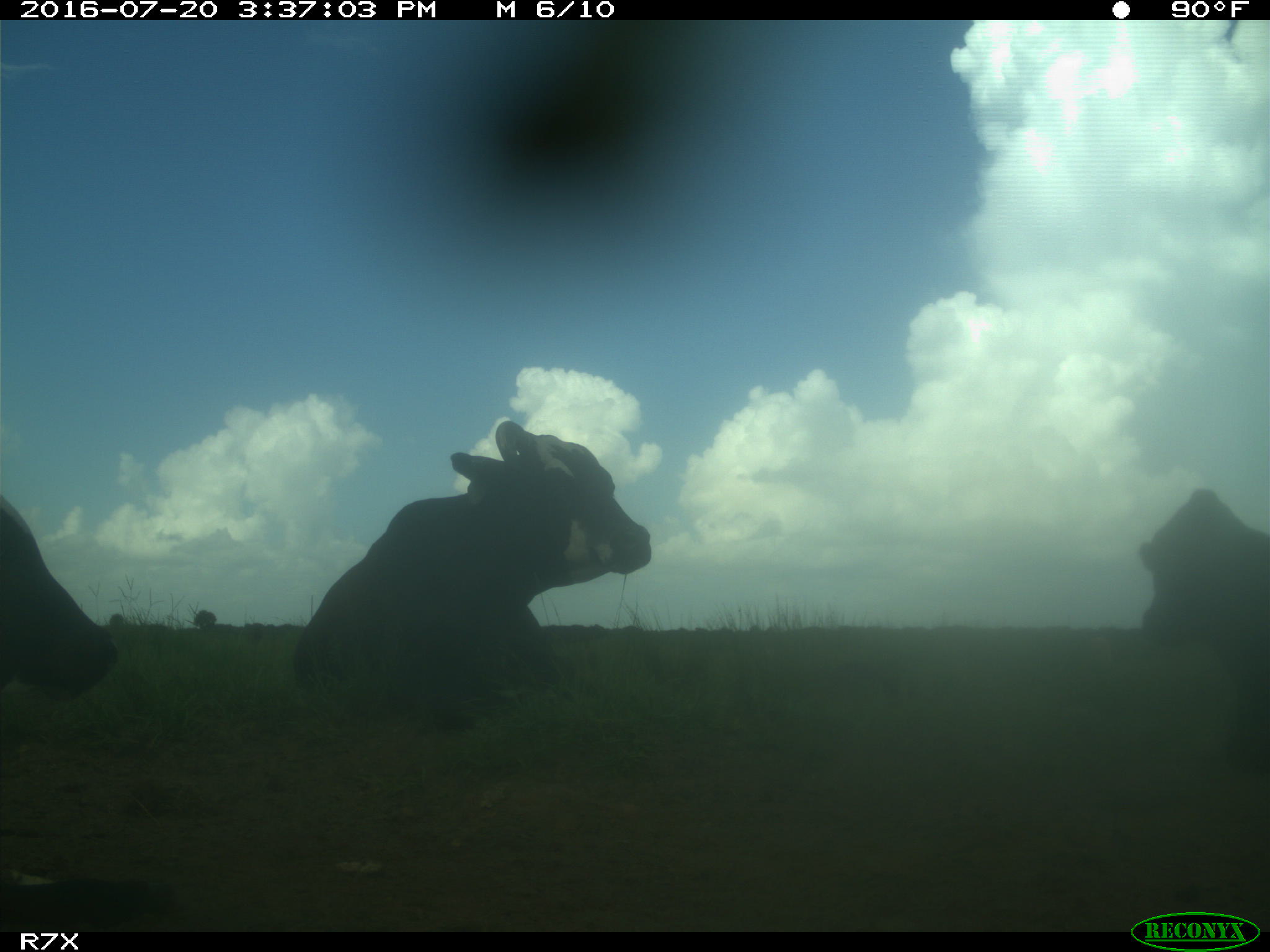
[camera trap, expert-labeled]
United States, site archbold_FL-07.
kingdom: Animalia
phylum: Chordata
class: Mammalia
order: Artiodactyla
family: Bovidae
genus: Bos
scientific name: Bos taurus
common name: domestic cow